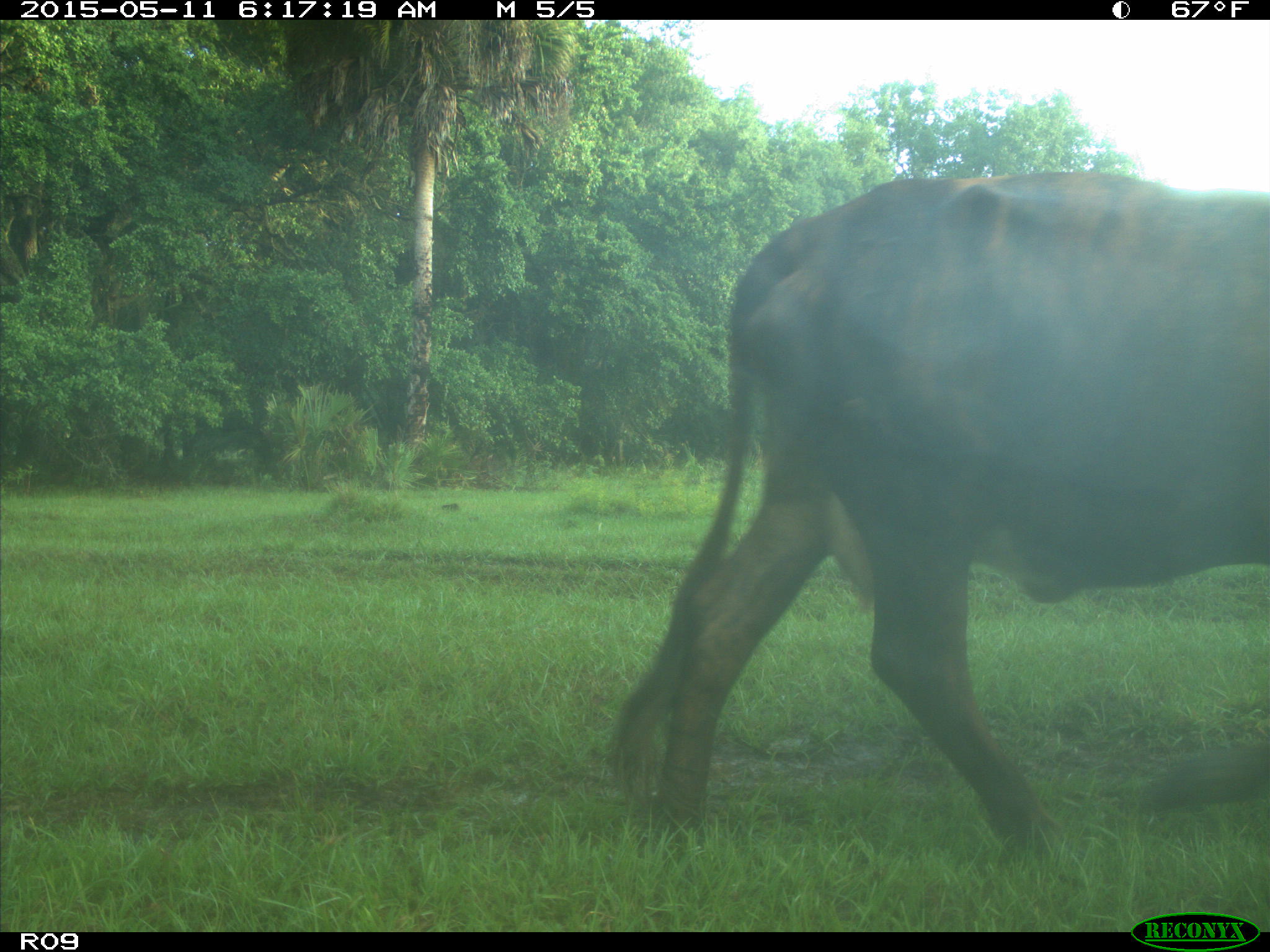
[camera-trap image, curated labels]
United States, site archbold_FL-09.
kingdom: Animalia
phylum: Chordata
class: Mammalia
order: Artiodactyla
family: Bovidae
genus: Bos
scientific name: Bos taurus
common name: domestic cow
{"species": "Bos taurus (domestic cow)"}